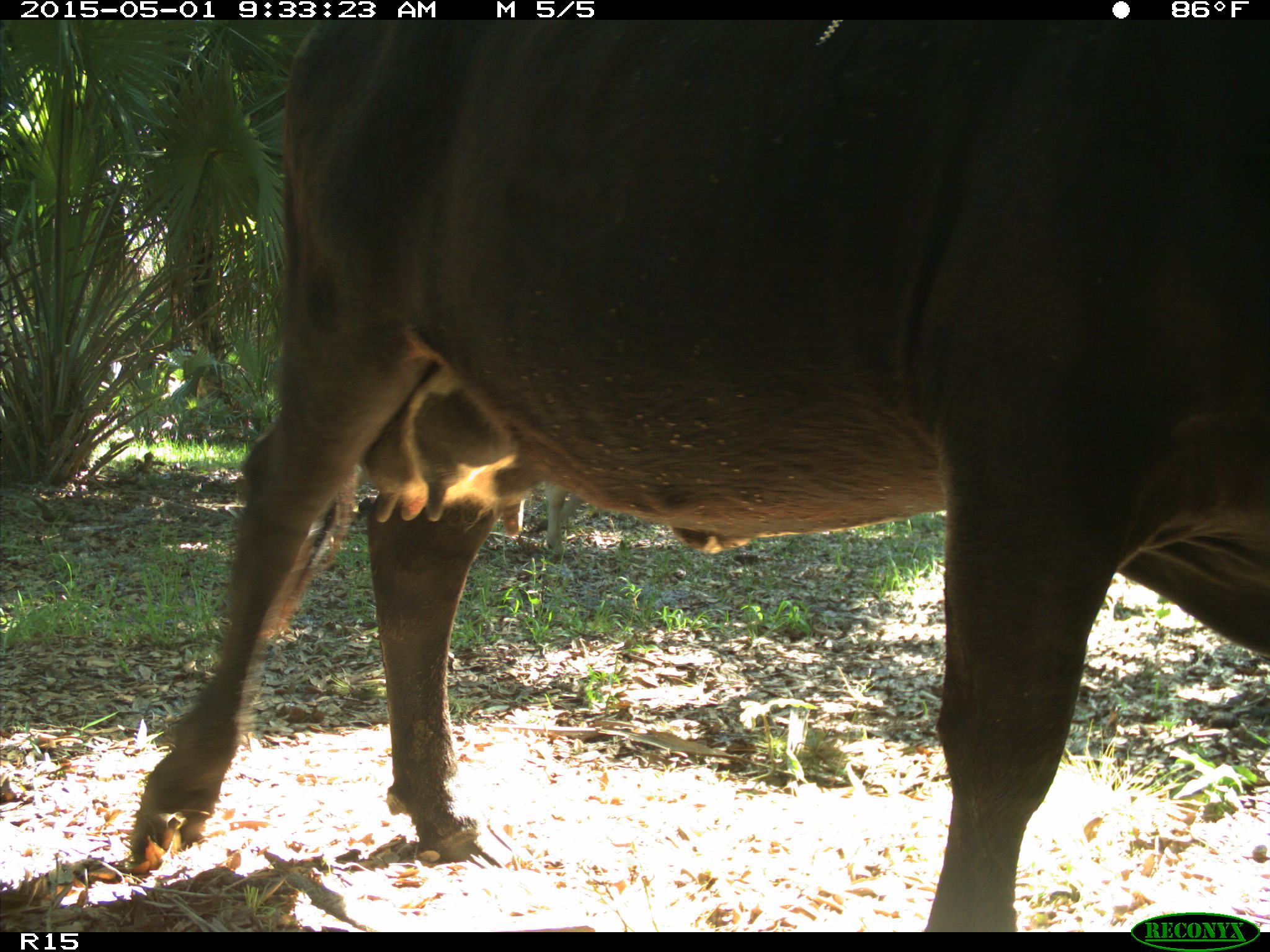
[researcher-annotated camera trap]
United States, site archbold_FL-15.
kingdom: Animalia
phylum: Chordata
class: Mammalia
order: Artiodactyla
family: Bovidae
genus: Bos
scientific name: Bos taurus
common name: domestic cow